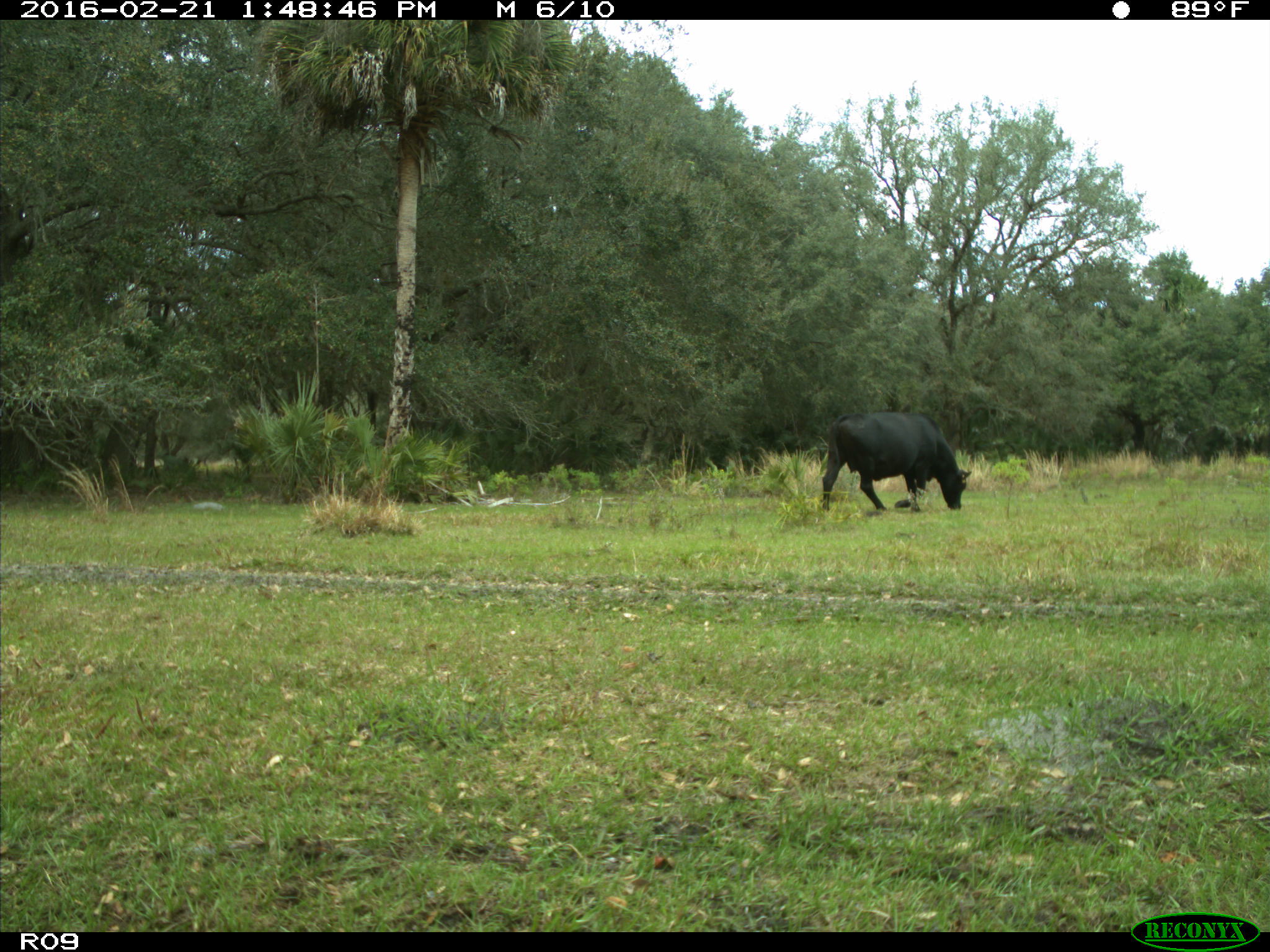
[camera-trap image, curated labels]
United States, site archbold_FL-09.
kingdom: Animalia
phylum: Chordata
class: Mammalia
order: Artiodactyla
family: Bovidae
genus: Bos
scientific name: Bos taurus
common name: domestic cow